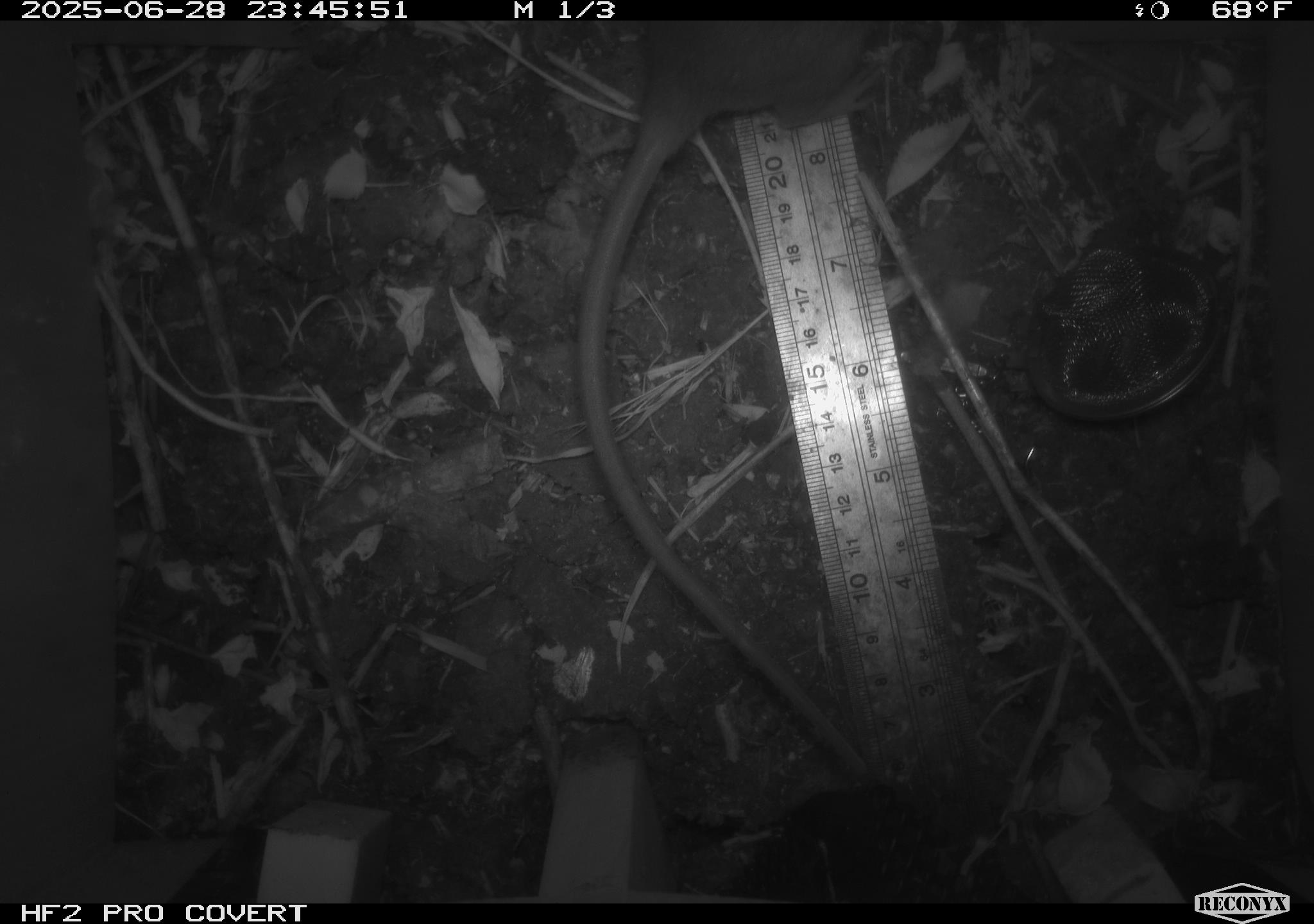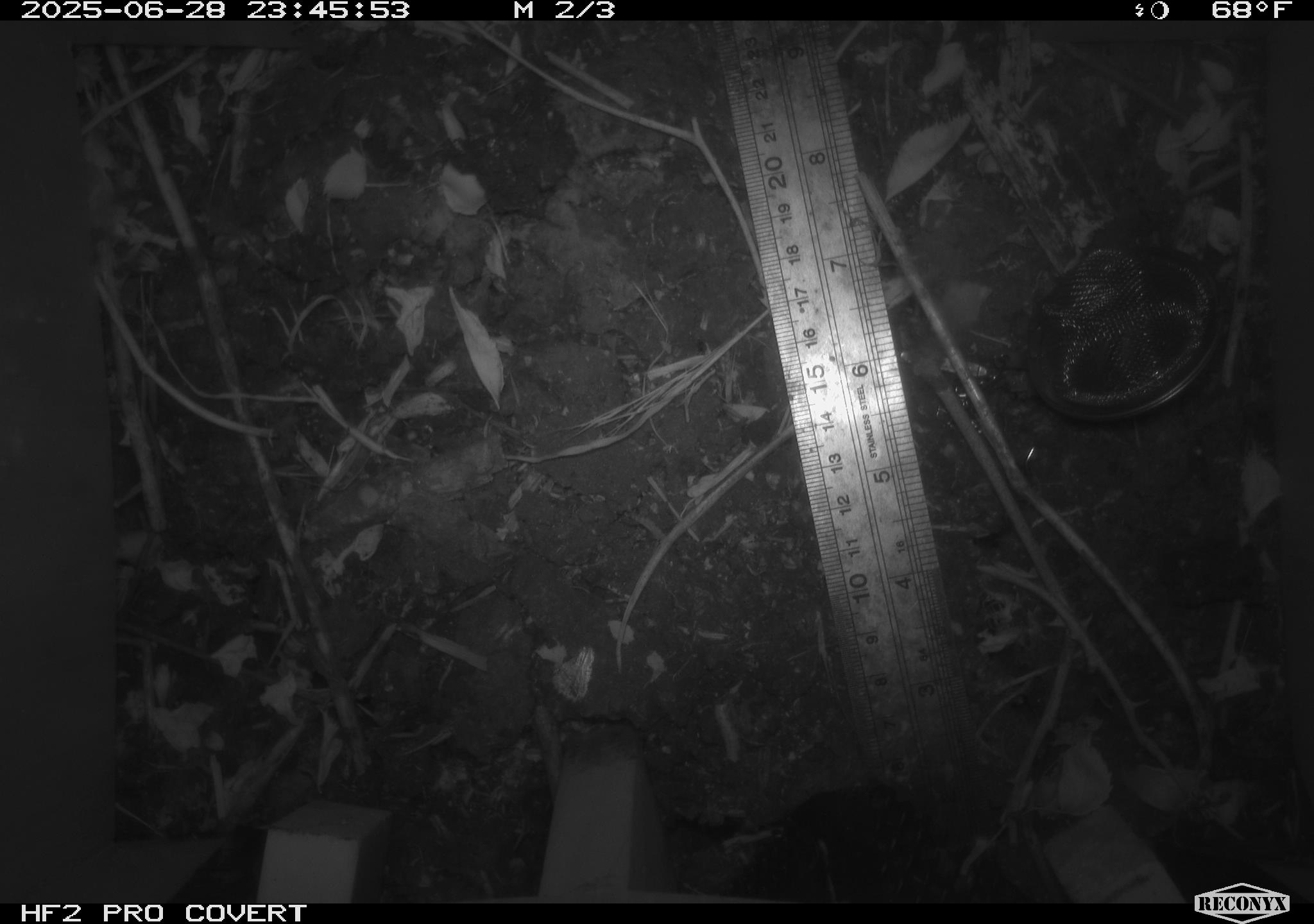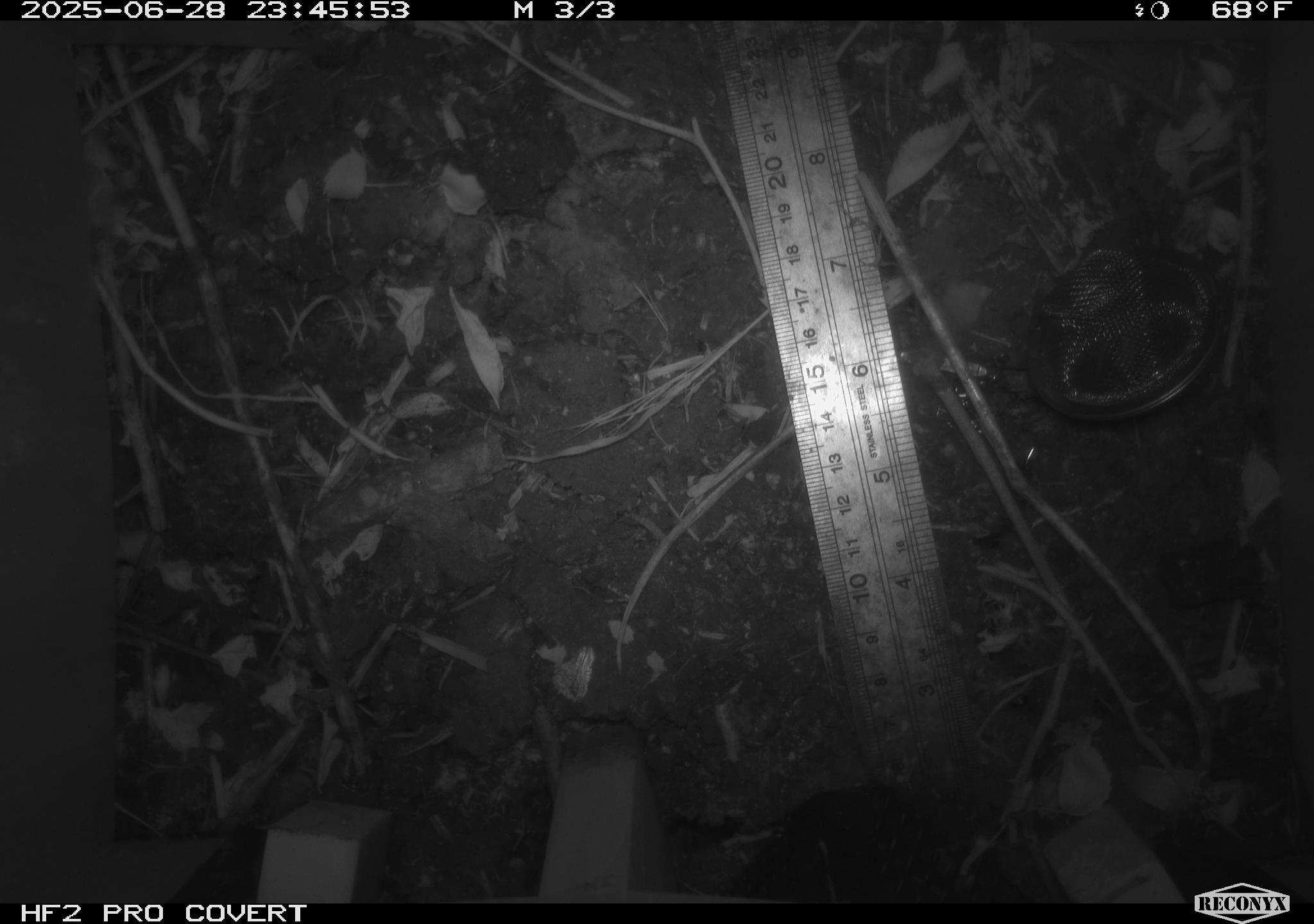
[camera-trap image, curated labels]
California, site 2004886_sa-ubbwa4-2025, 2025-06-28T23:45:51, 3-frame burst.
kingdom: Animalia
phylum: Chordata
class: Mammalia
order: Rodentia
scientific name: Rodentia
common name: rodent